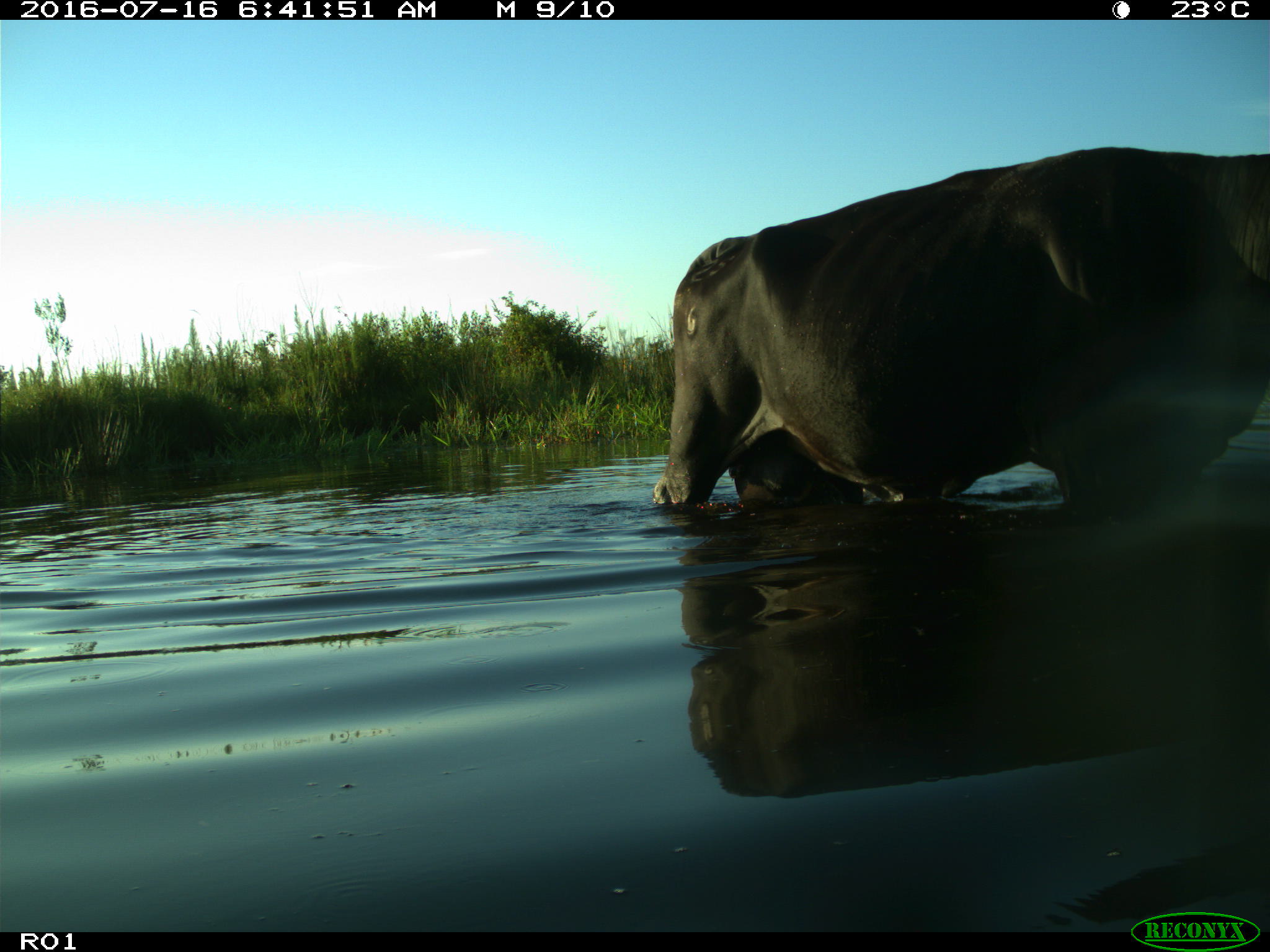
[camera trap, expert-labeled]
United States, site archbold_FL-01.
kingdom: Animalia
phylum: Chordata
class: Mammalia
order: Artiodactyla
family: Bovidae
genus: Bos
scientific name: Bos taurus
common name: domestic cow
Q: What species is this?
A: Bos taurus (domestic cow).